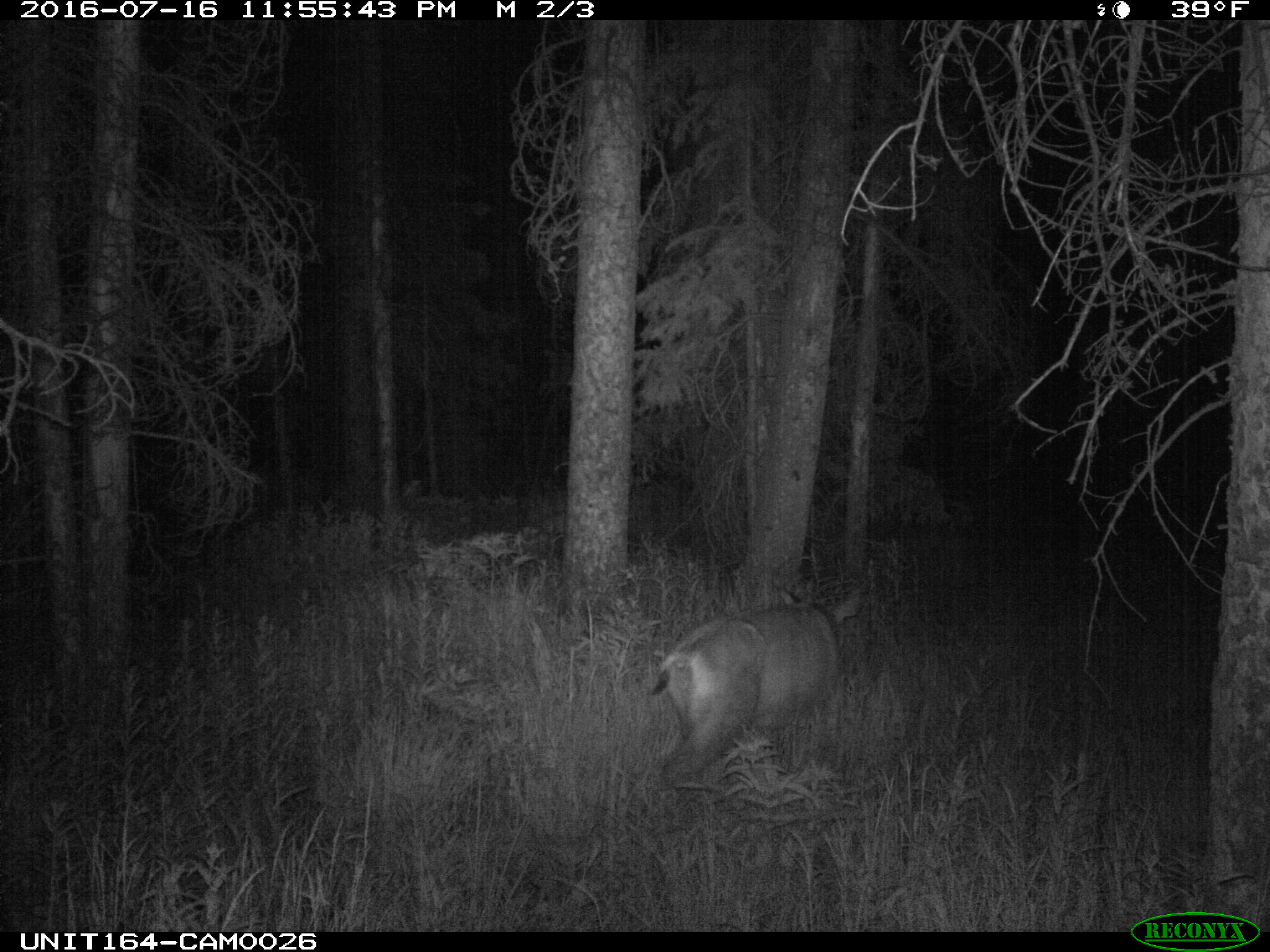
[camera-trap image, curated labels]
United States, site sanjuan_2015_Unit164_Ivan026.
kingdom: Animalia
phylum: Chordata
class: Mammalia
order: Artiodactyla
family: Cervidae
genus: Odocoileus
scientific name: Odocoileus hemionus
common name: mule deer